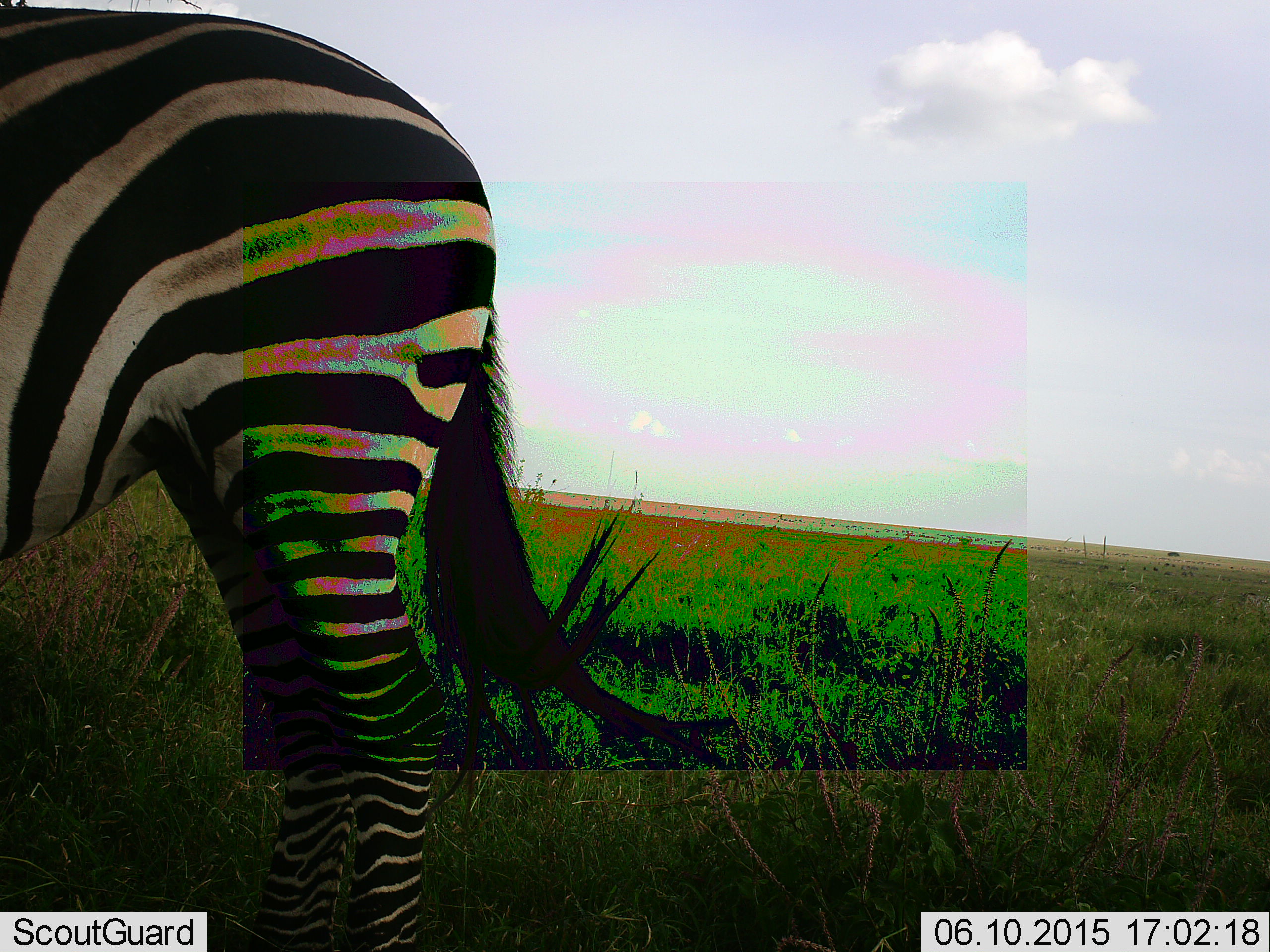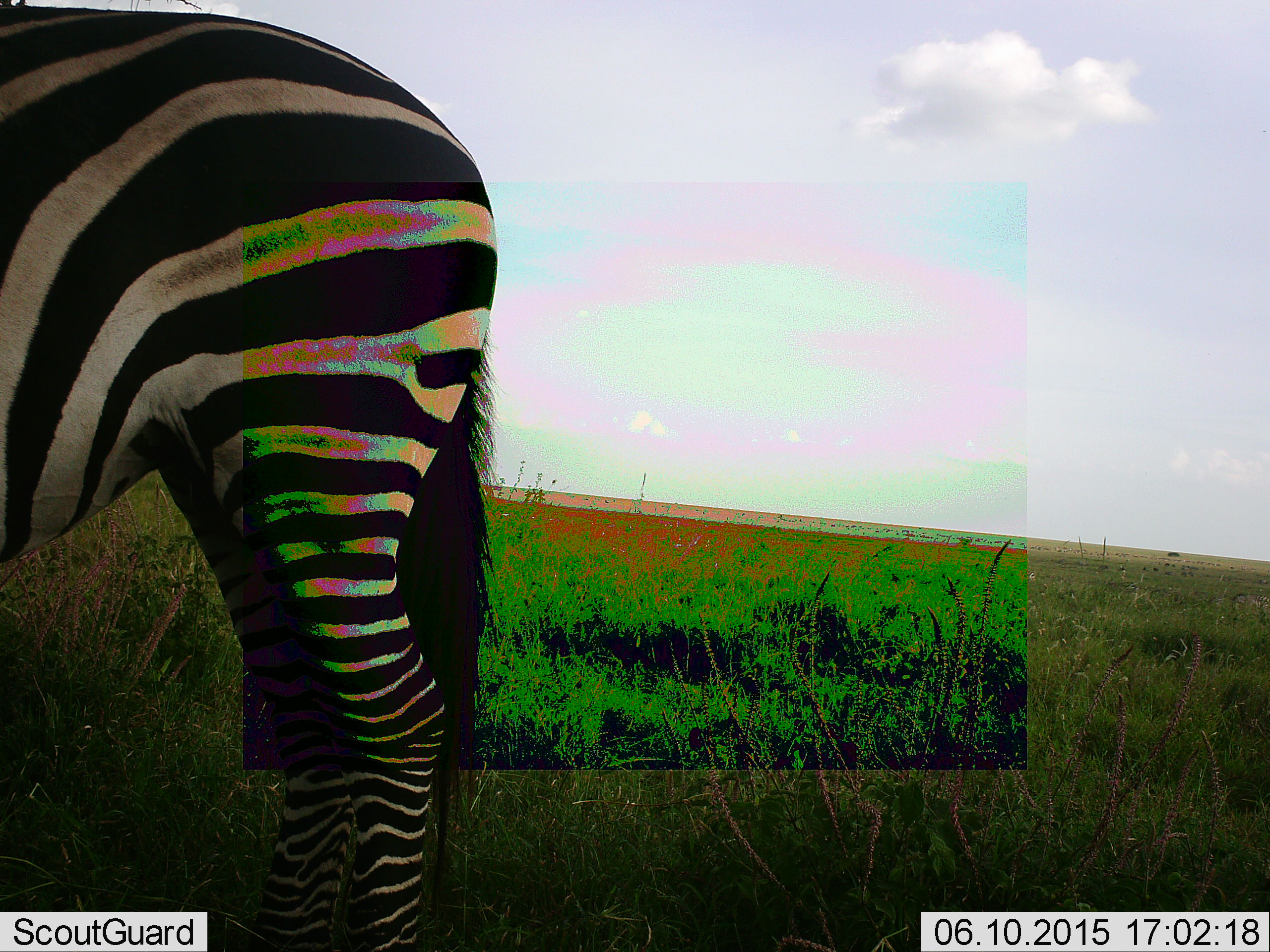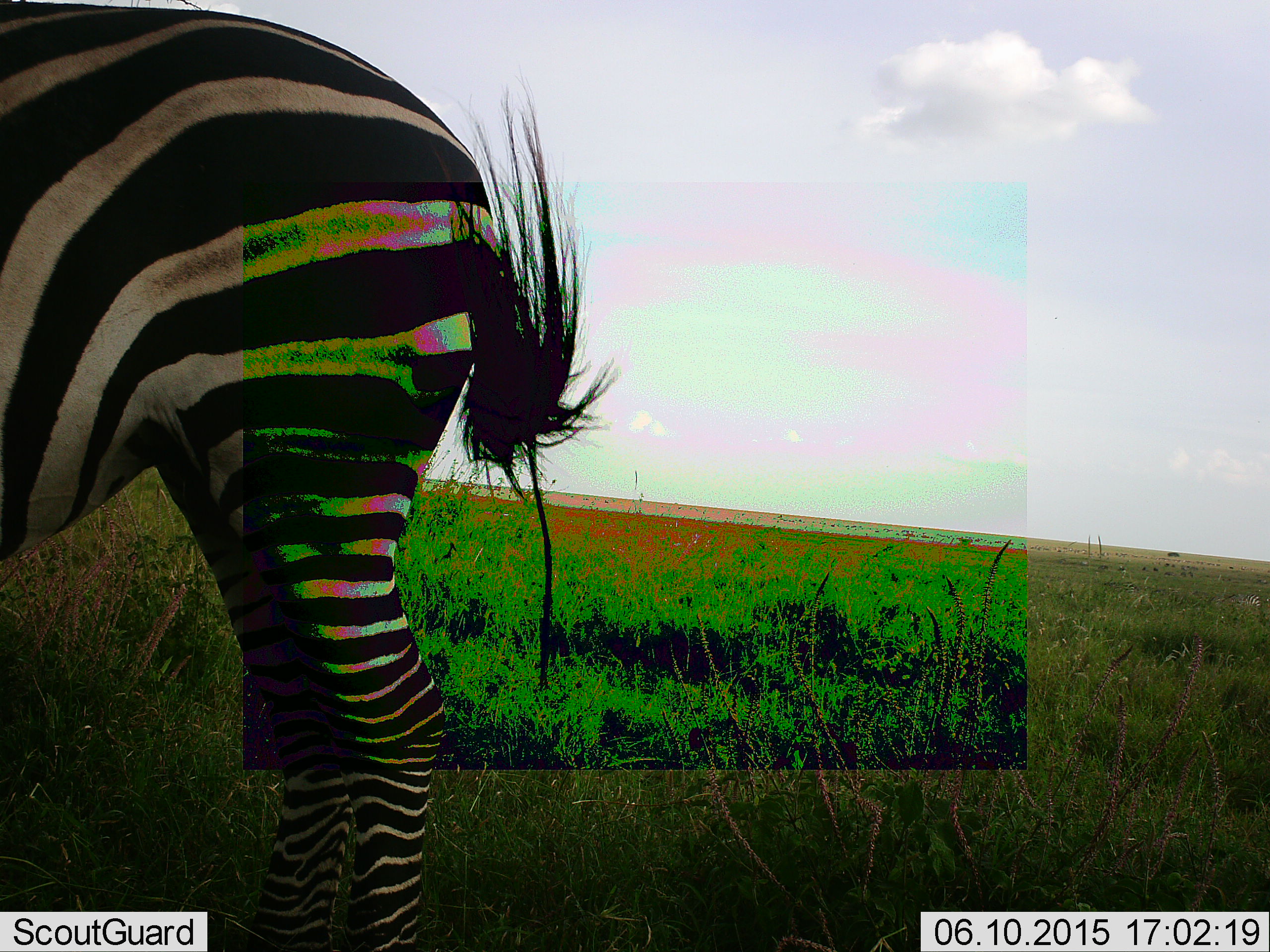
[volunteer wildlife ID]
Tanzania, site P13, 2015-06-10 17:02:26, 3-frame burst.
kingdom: Animalia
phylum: Chordata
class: Mammalia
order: Perissodactyla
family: Equidae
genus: Equus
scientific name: Equus quagga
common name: plains zebra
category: zebra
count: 1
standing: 100%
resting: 0%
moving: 10%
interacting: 0%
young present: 0%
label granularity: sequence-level